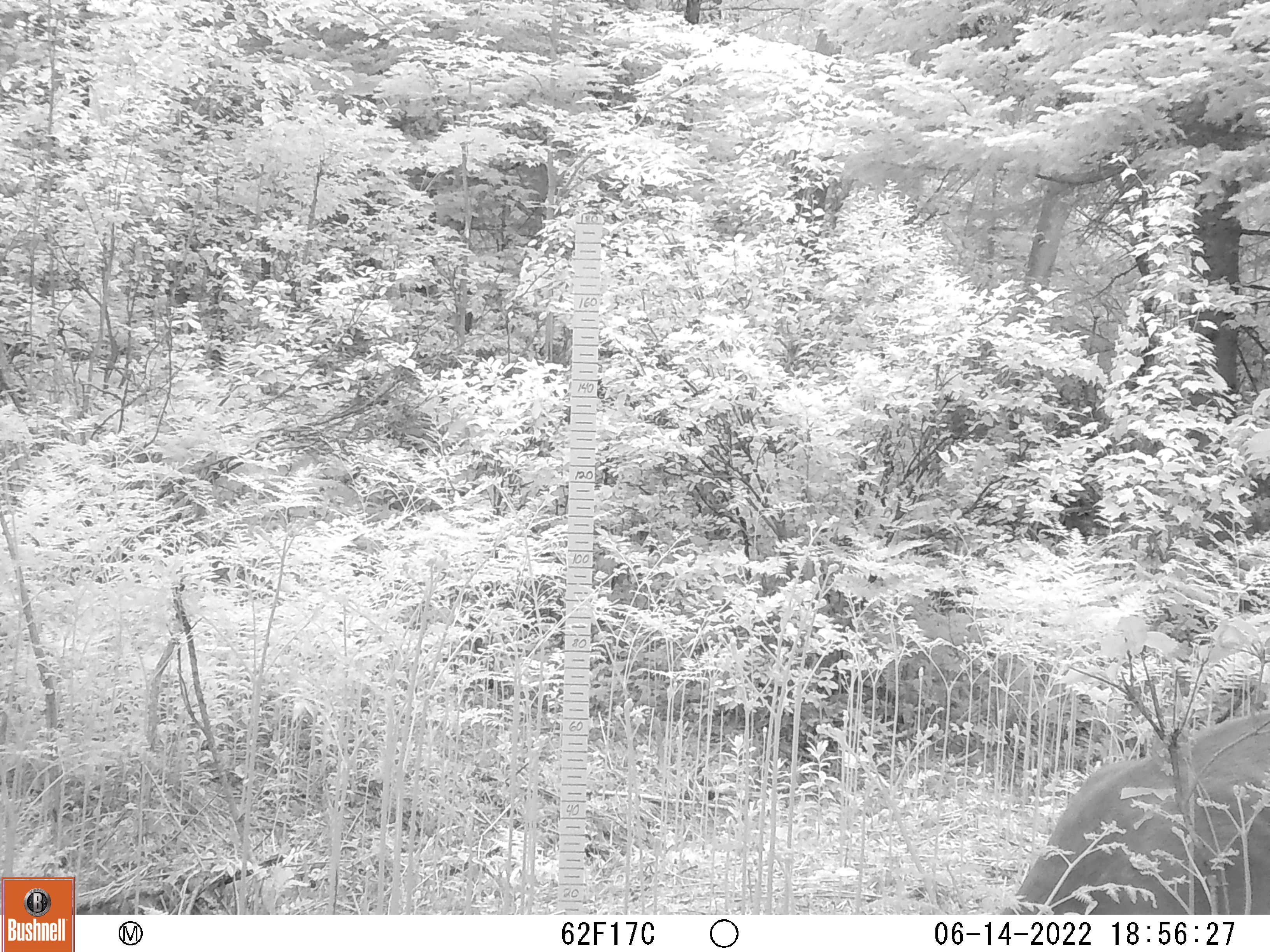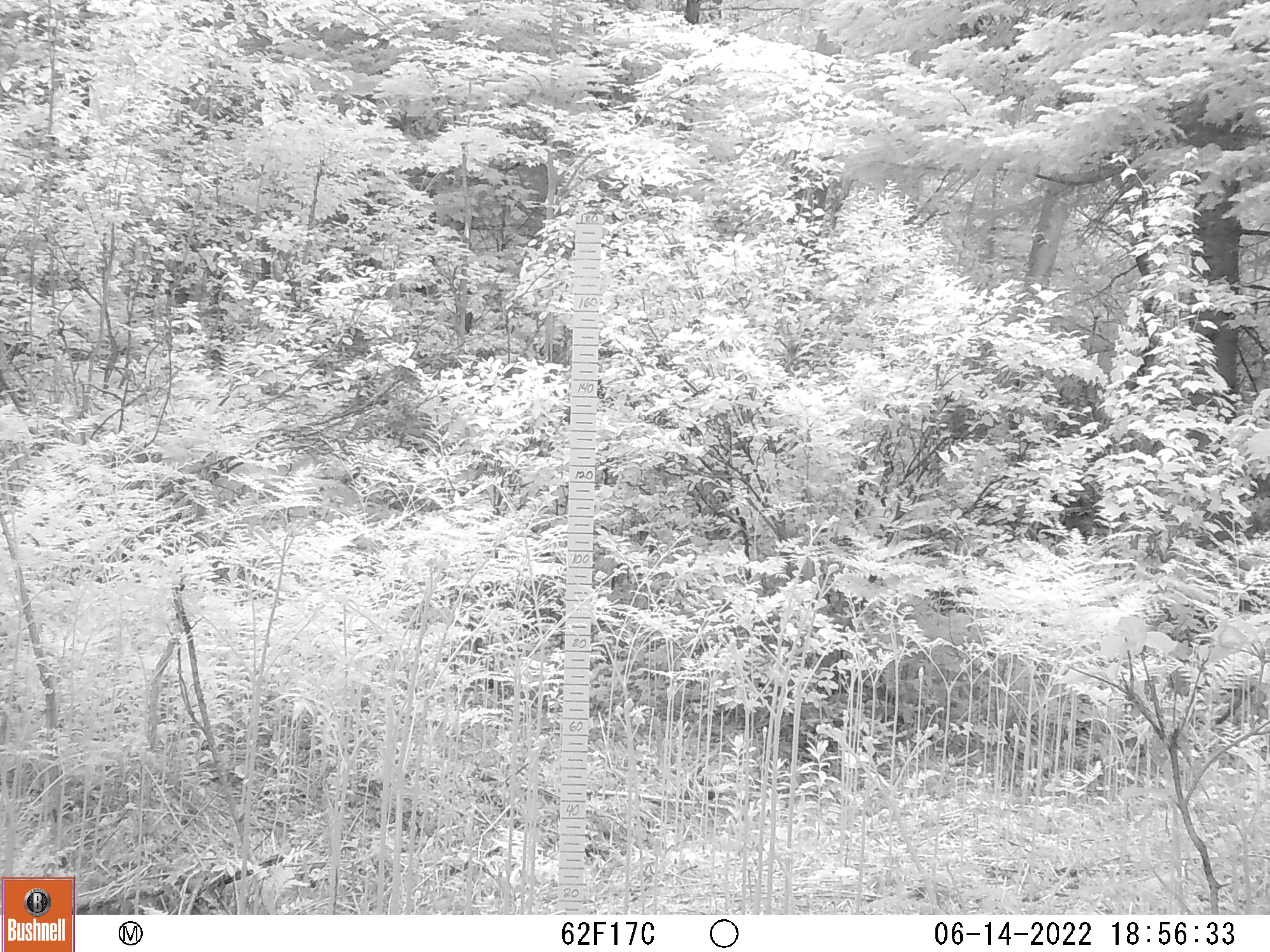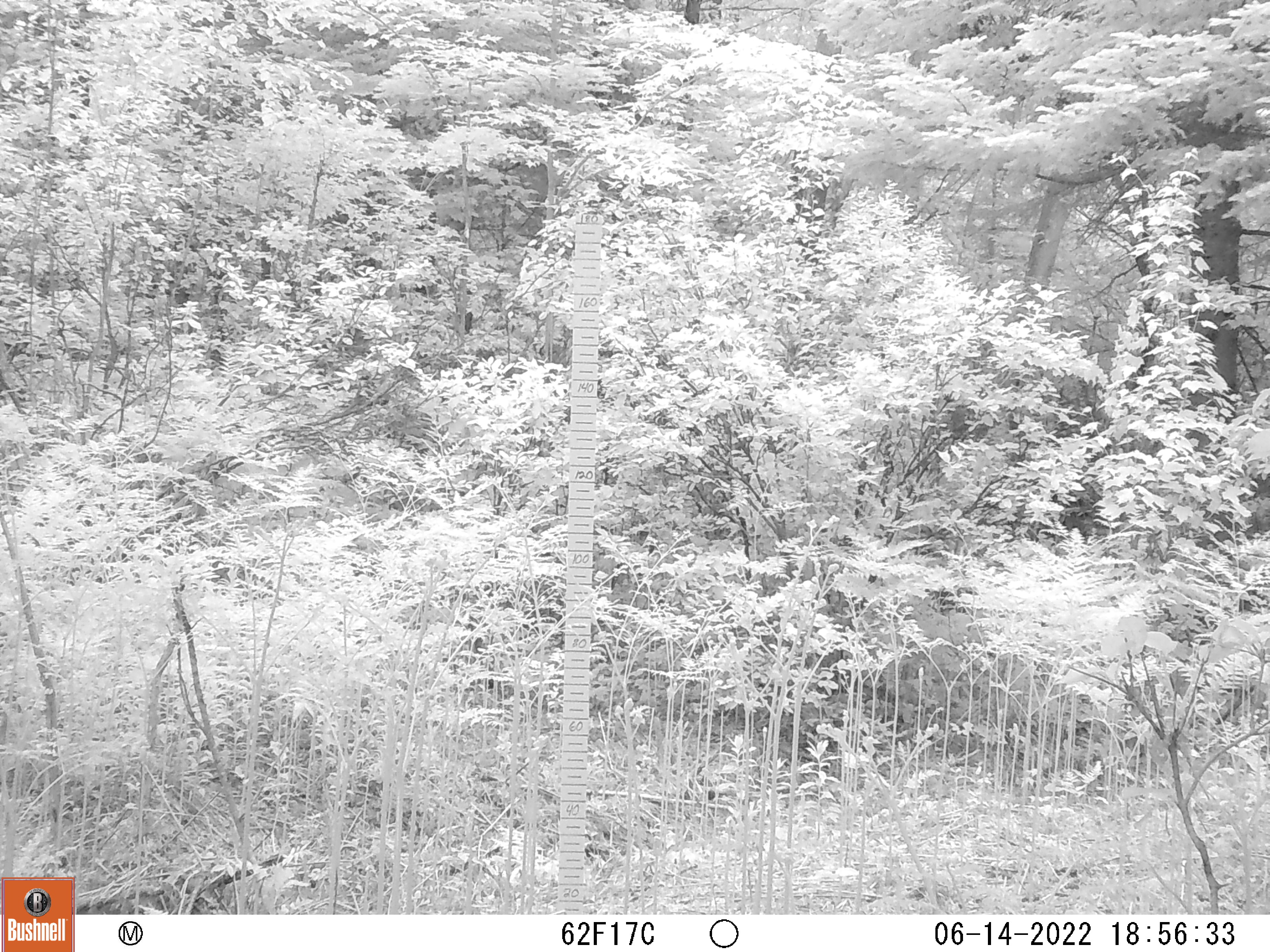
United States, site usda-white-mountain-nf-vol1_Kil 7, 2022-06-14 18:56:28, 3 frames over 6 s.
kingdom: Animalia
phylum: Chordata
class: Mammalia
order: Artiodactyla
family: Cervidae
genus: Odocoileus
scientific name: Odocoileus virginianus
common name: white-tailed deer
White-tailed deer (Odocoileus virginianus).